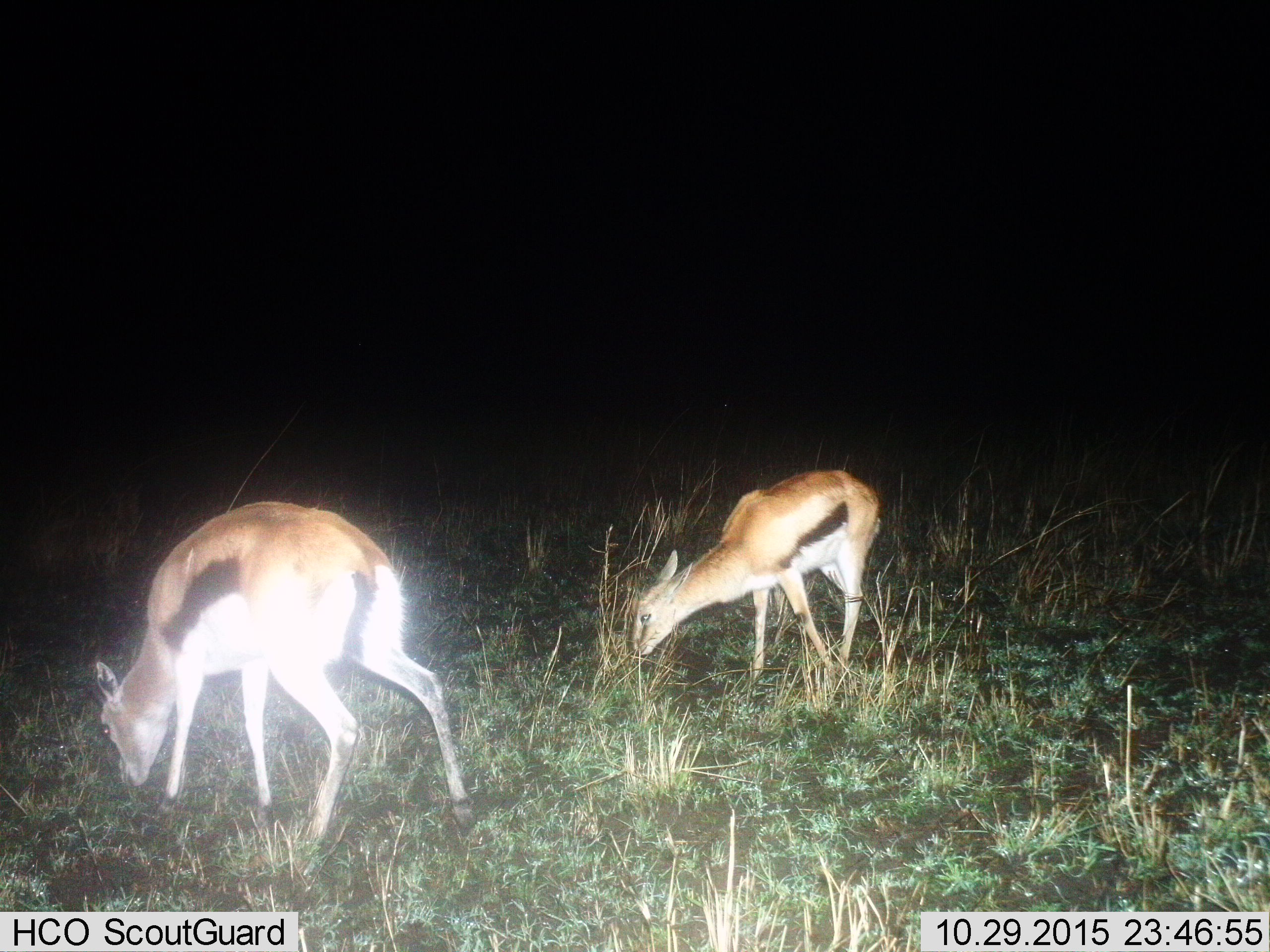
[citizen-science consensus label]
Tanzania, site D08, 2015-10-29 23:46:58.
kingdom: Animalia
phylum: Chordata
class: Mammalia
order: Artiodactyla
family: Bovidae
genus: Eudorcas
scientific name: Eudorcas thomsonii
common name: thomson's gazelle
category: gazellethomsons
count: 2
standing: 17%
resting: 0%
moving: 0%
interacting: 0%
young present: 33%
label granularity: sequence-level